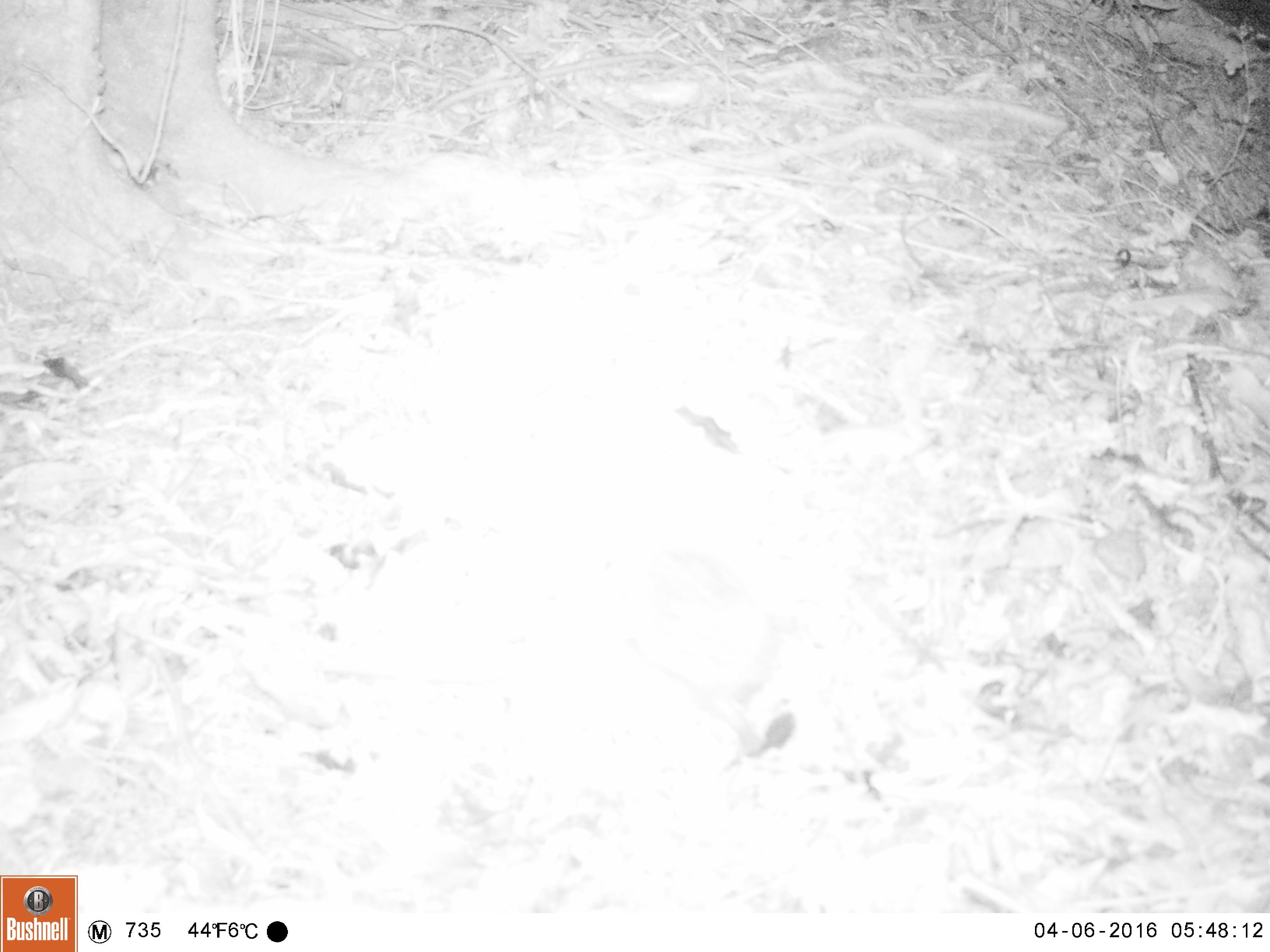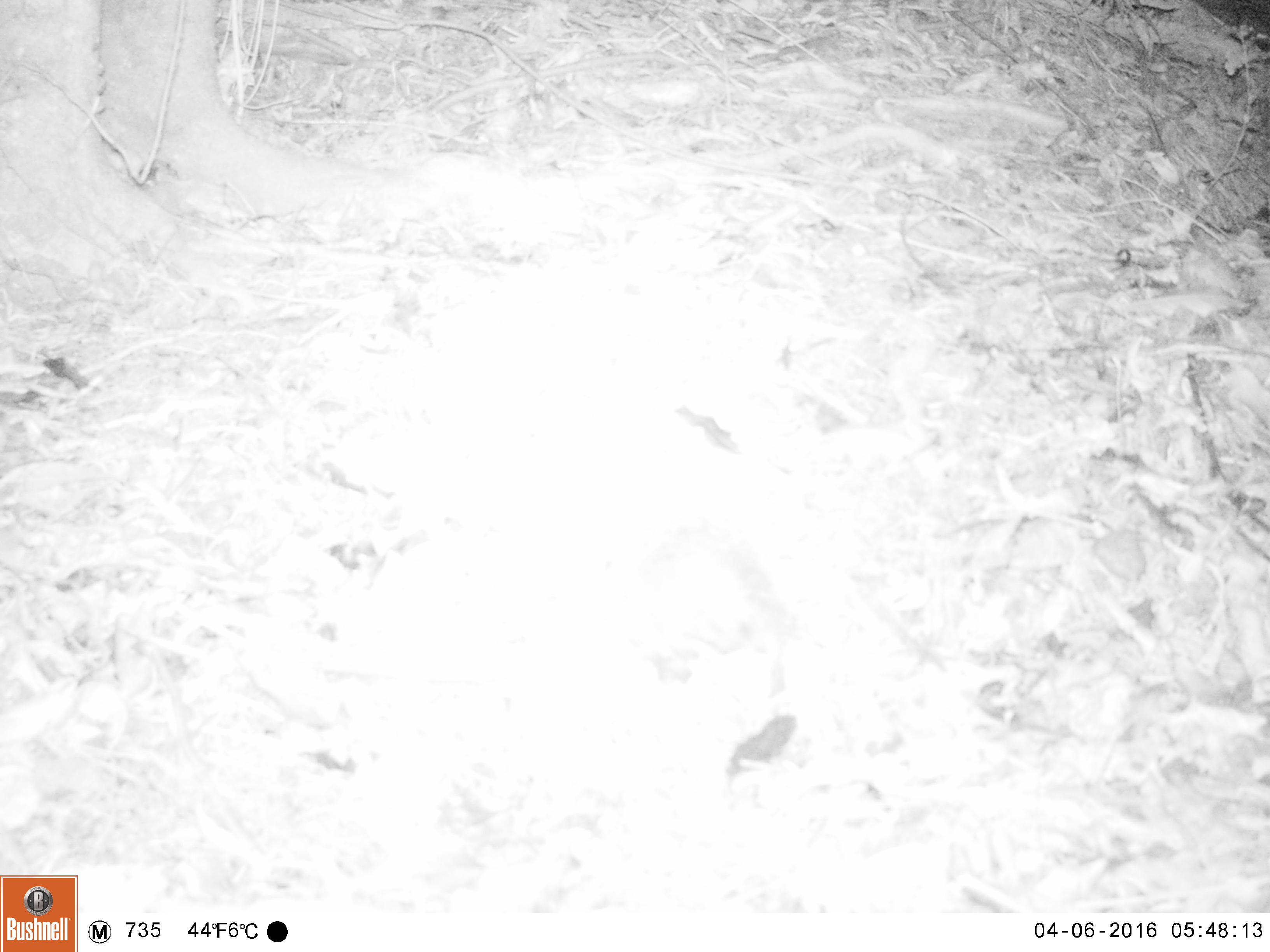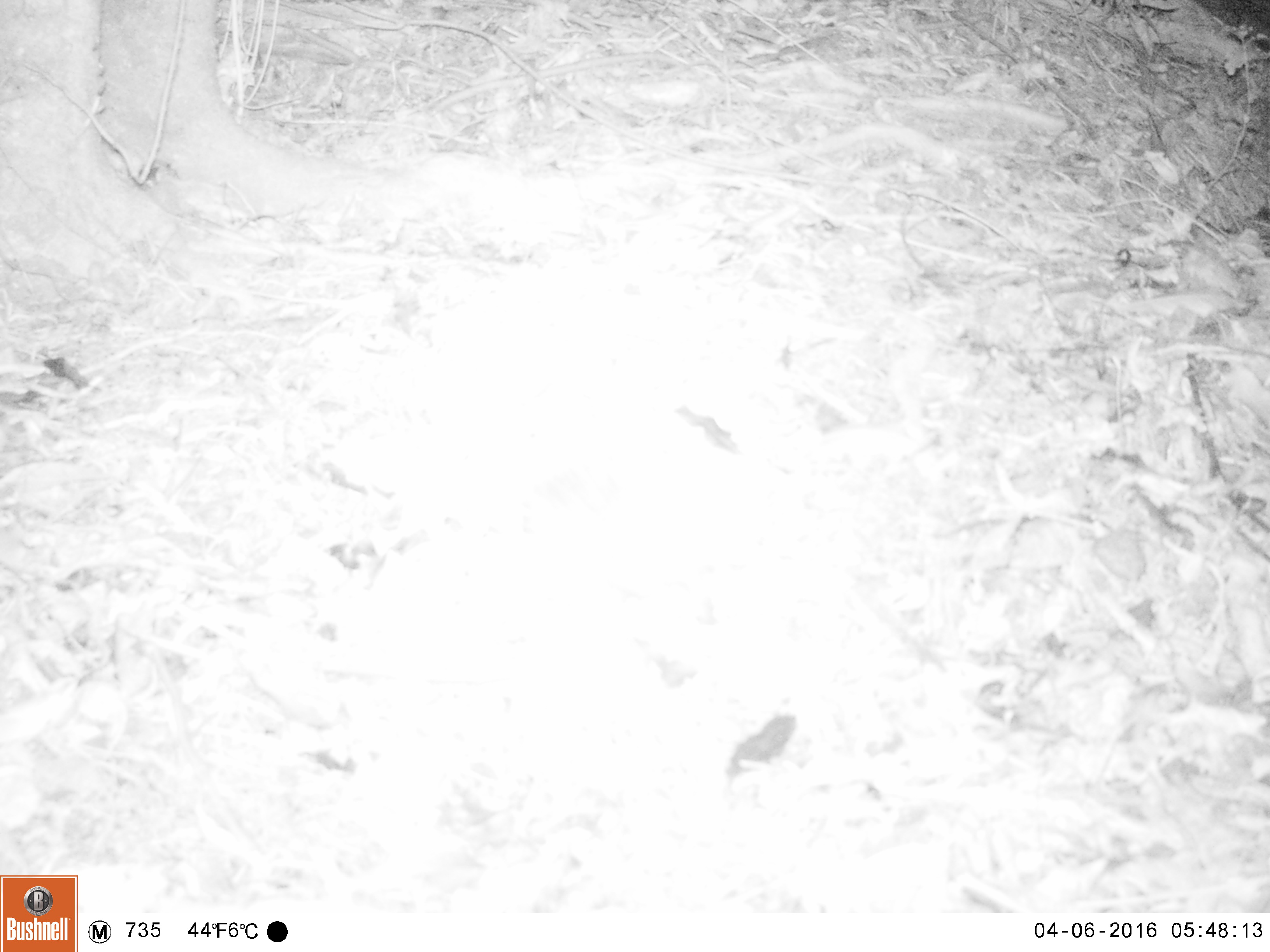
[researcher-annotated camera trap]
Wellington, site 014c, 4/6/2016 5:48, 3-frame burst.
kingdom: Animalia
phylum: Chordata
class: Mammalia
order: Eulipotyphla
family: Erinaceidae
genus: Erinaceus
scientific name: Erinaceus europaeus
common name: hedgehog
Hedgehog (Erinaceus europaeus).